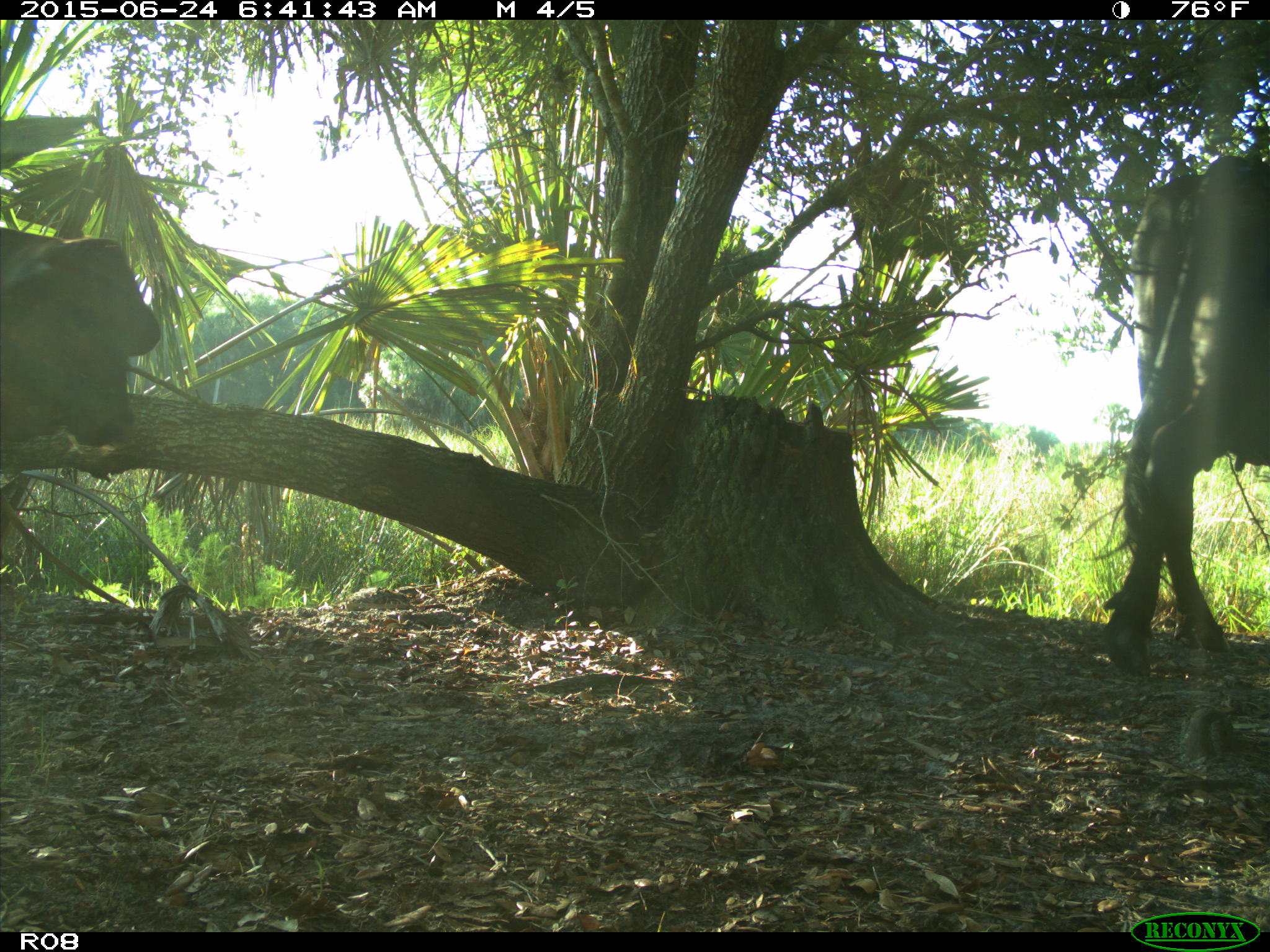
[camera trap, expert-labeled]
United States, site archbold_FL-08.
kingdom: Animalia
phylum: Chordata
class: Mammalia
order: Artiodactyla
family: Bovidae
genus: Bos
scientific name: Bos taurus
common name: domestic cow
Bos taurus (domestic cow).